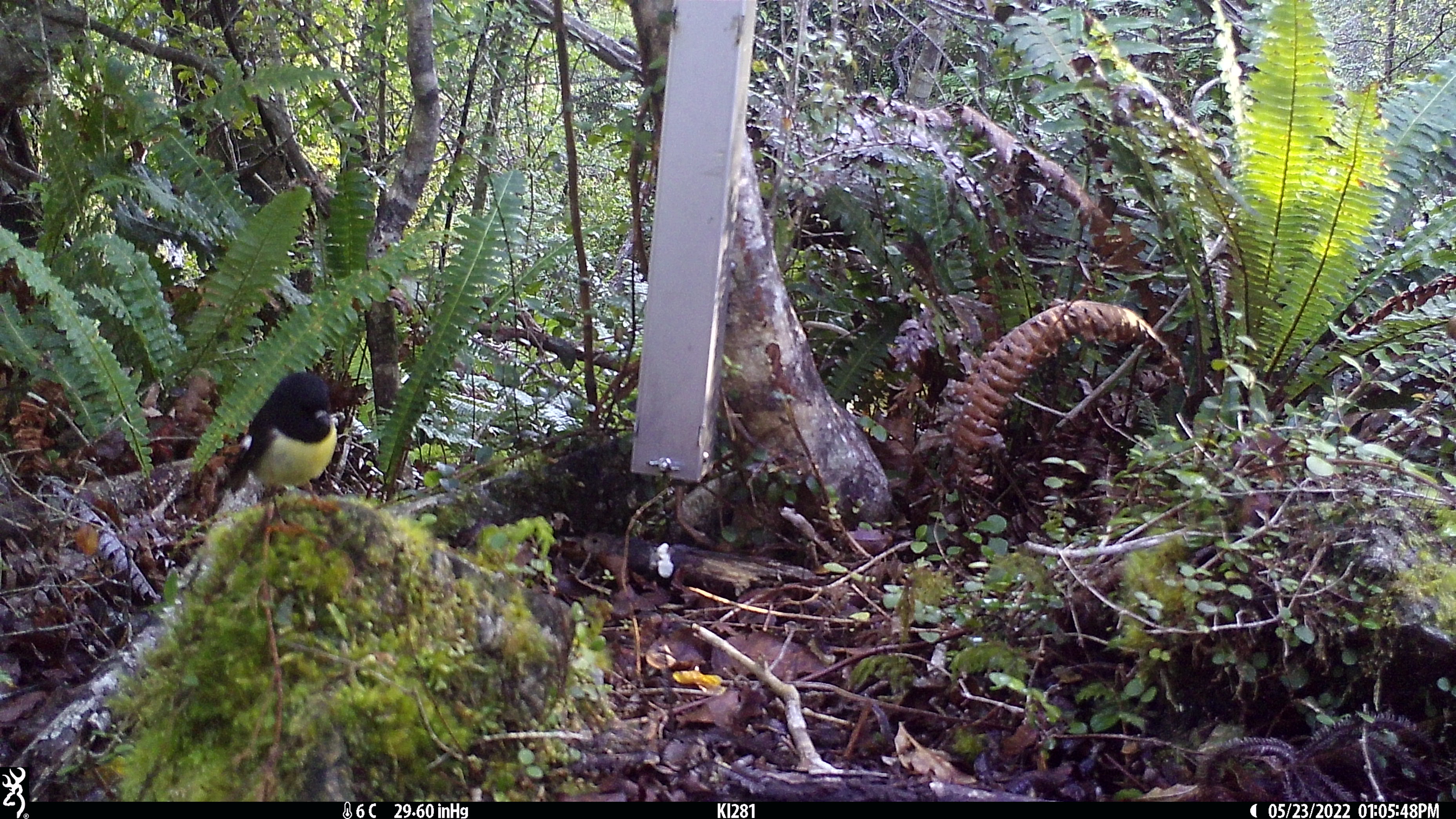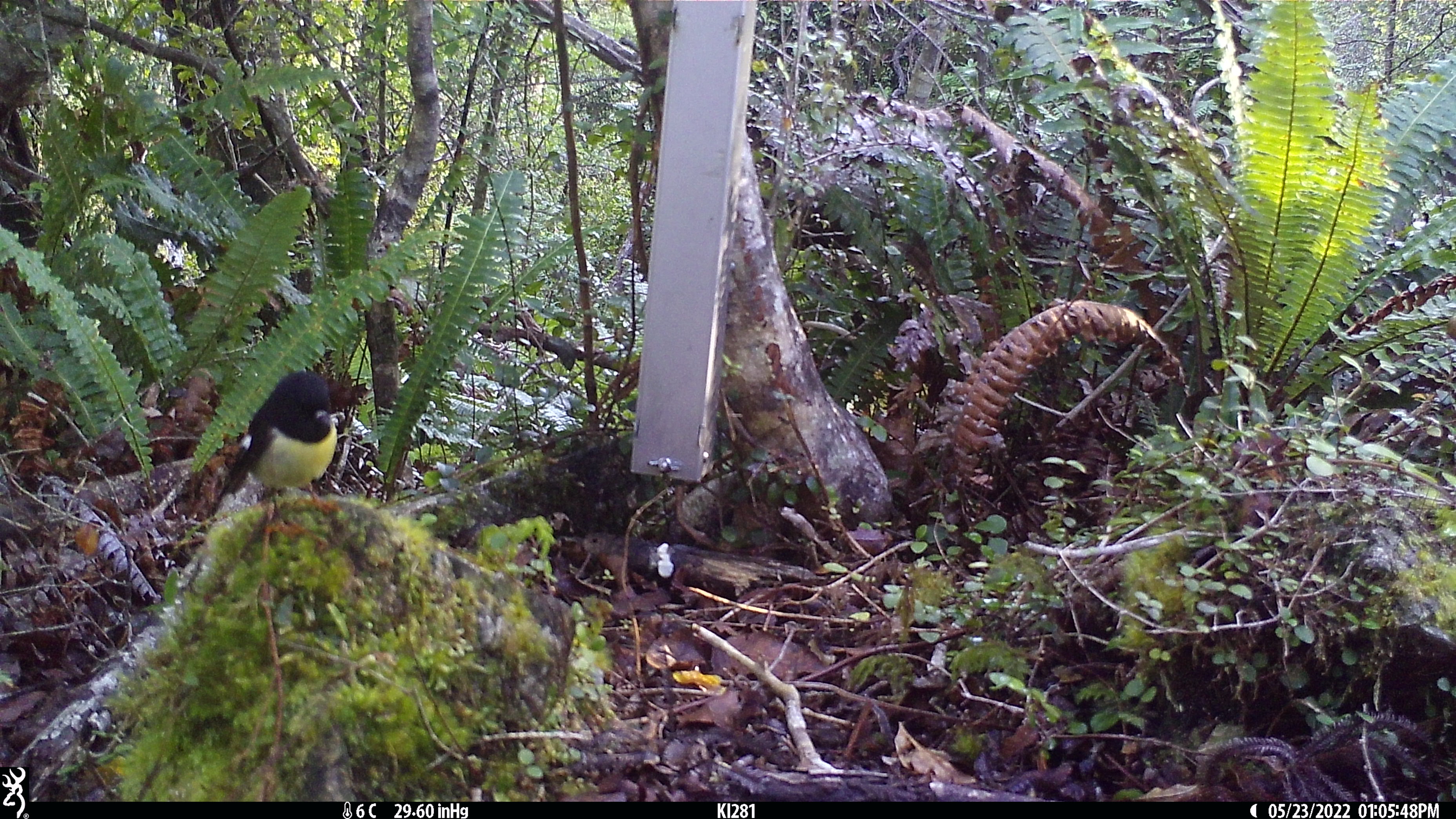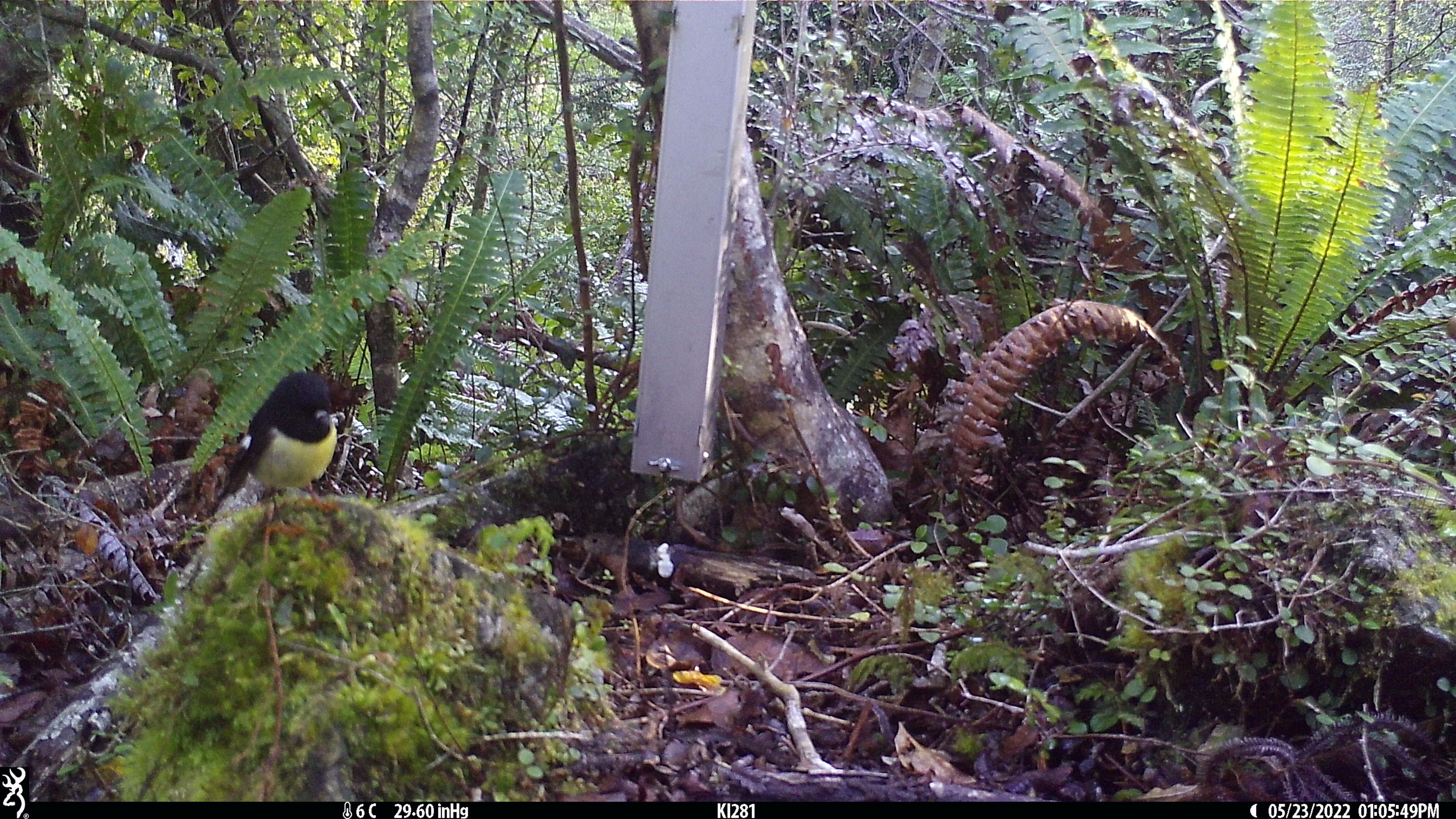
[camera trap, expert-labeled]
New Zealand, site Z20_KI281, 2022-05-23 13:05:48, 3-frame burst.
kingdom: Animalia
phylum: Chordata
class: Aves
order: Passeriformes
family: Petroicidae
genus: Petroica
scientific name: Petroica macrocephala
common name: tomtit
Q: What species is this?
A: Tomtit (Petroica macrocephala).